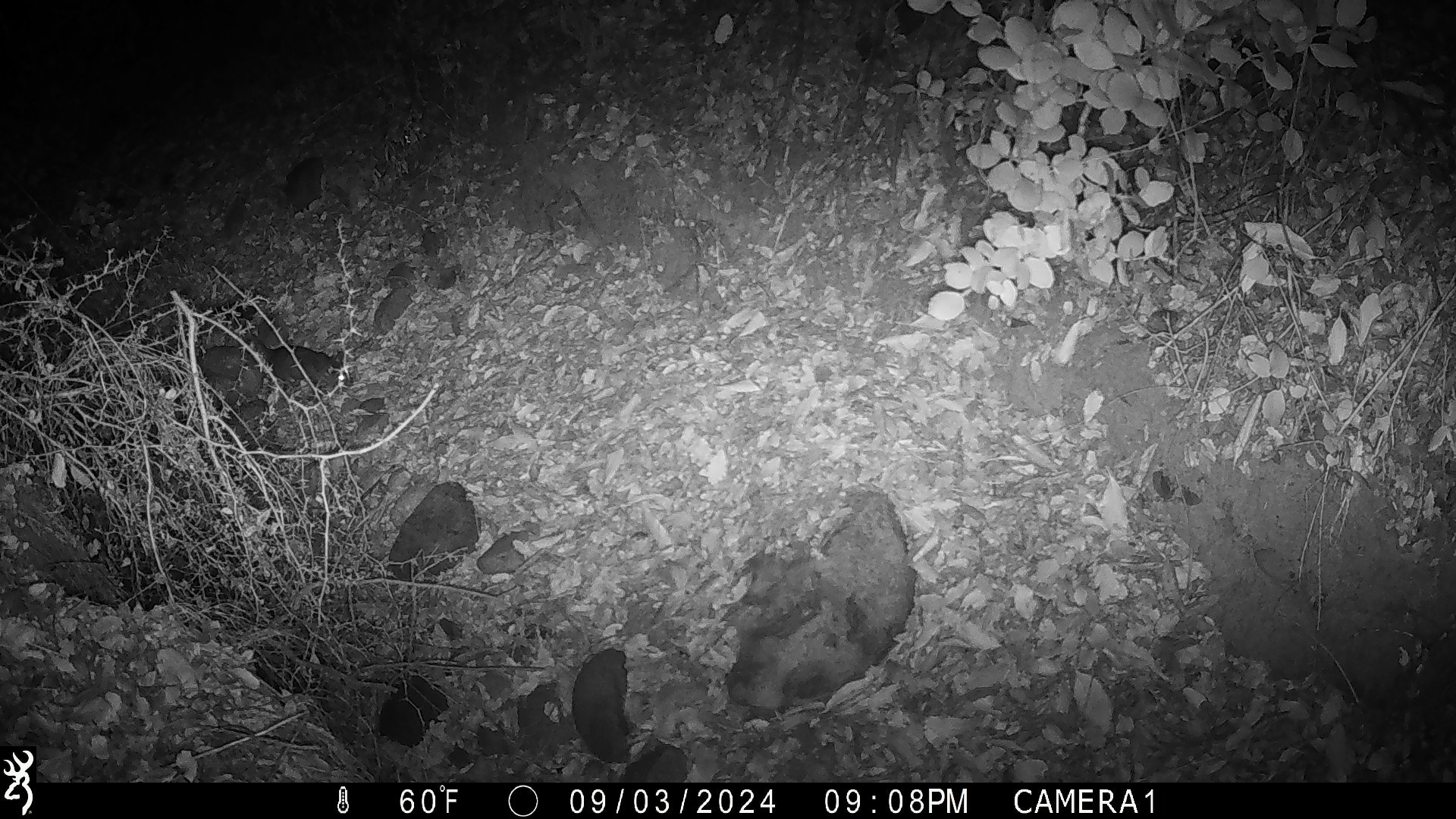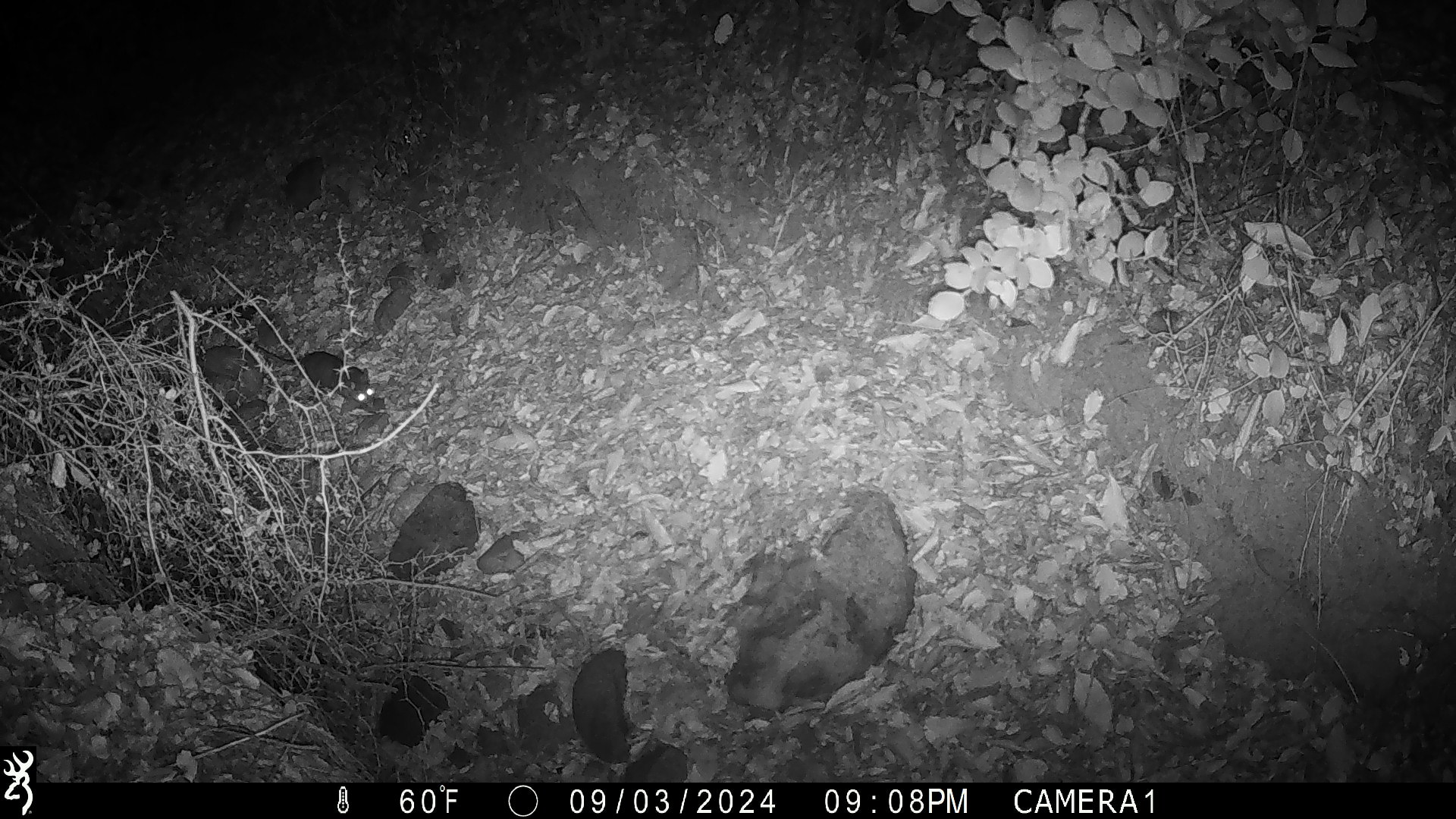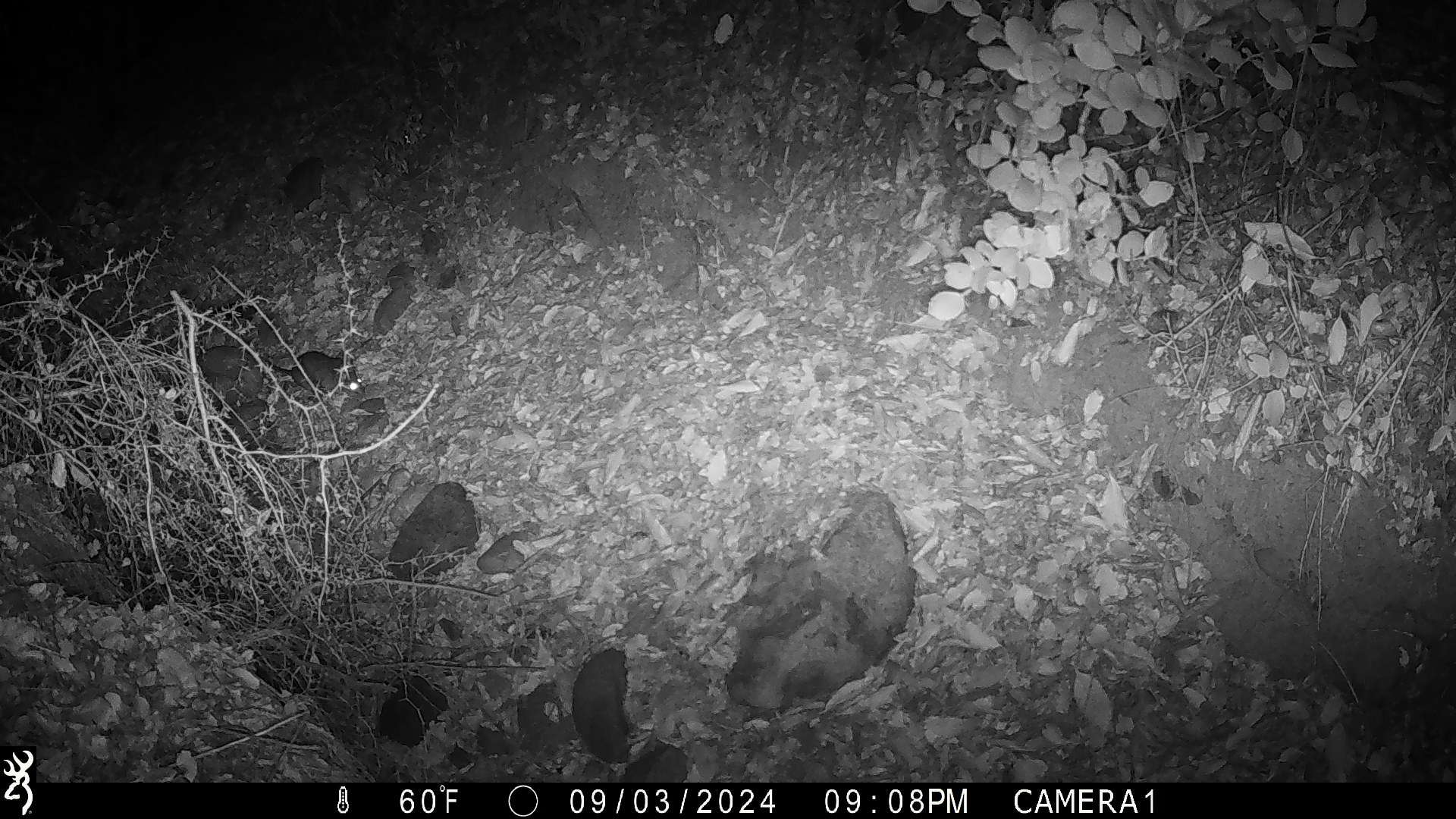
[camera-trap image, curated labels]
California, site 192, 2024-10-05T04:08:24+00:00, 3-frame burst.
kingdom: Animalia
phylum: Chordata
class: Mammalia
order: Rodentia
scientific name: Rodentia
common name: mouse or rat